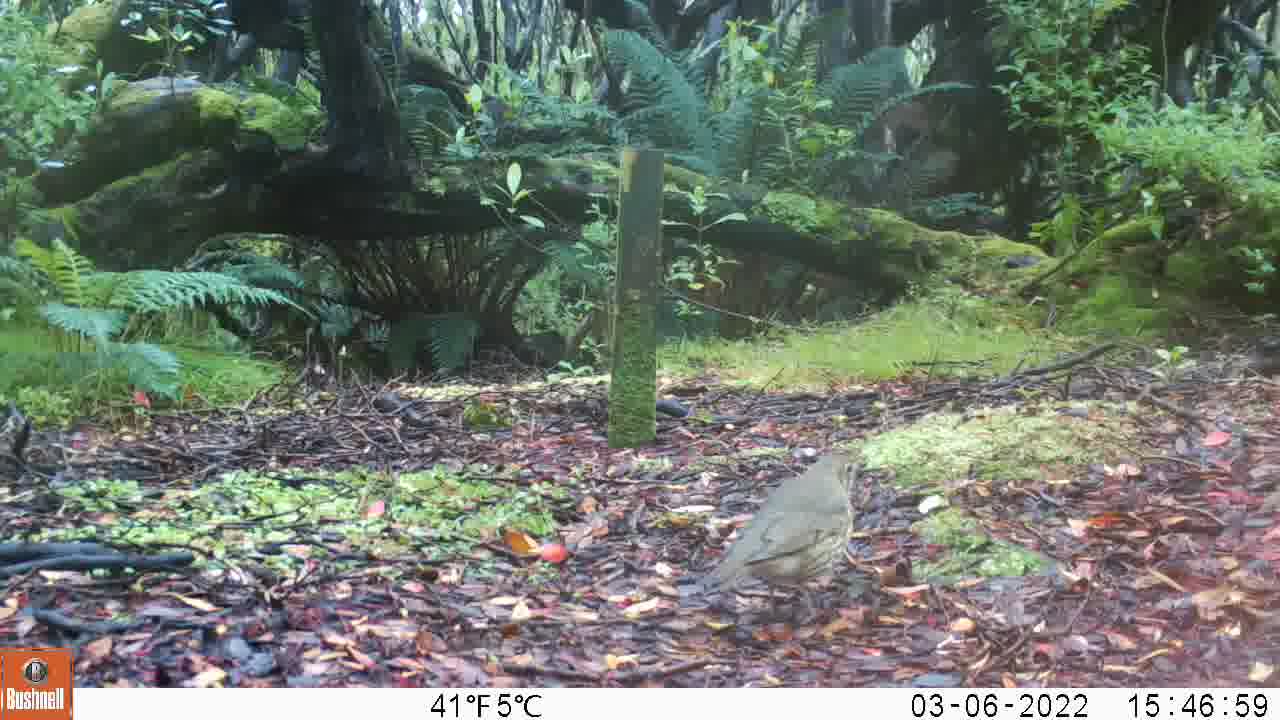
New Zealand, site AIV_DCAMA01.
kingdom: Animalia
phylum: Chordata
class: Aves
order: Passeriformes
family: Turdidae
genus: Turdus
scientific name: Turdus philomelos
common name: song thrush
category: thrush